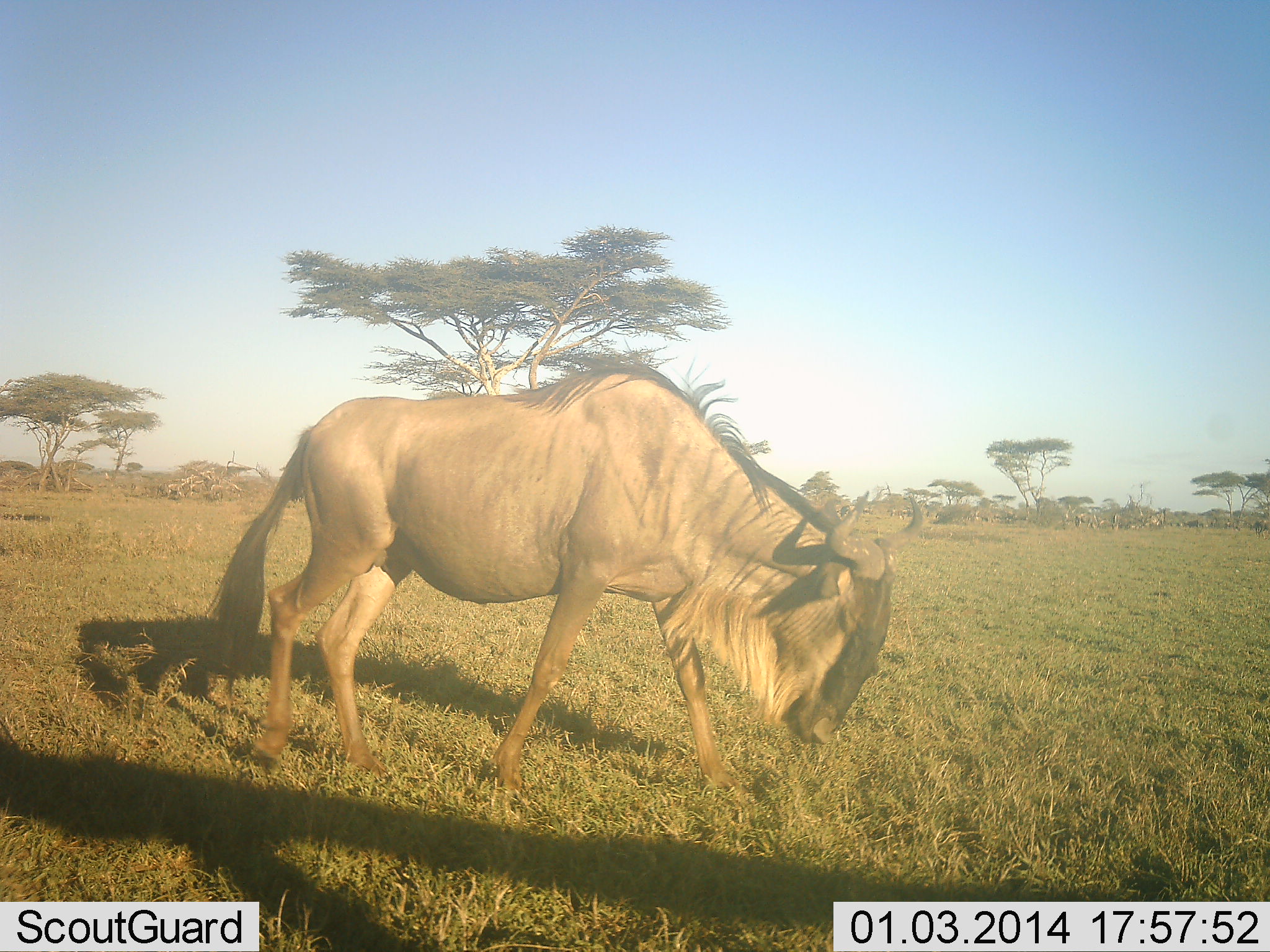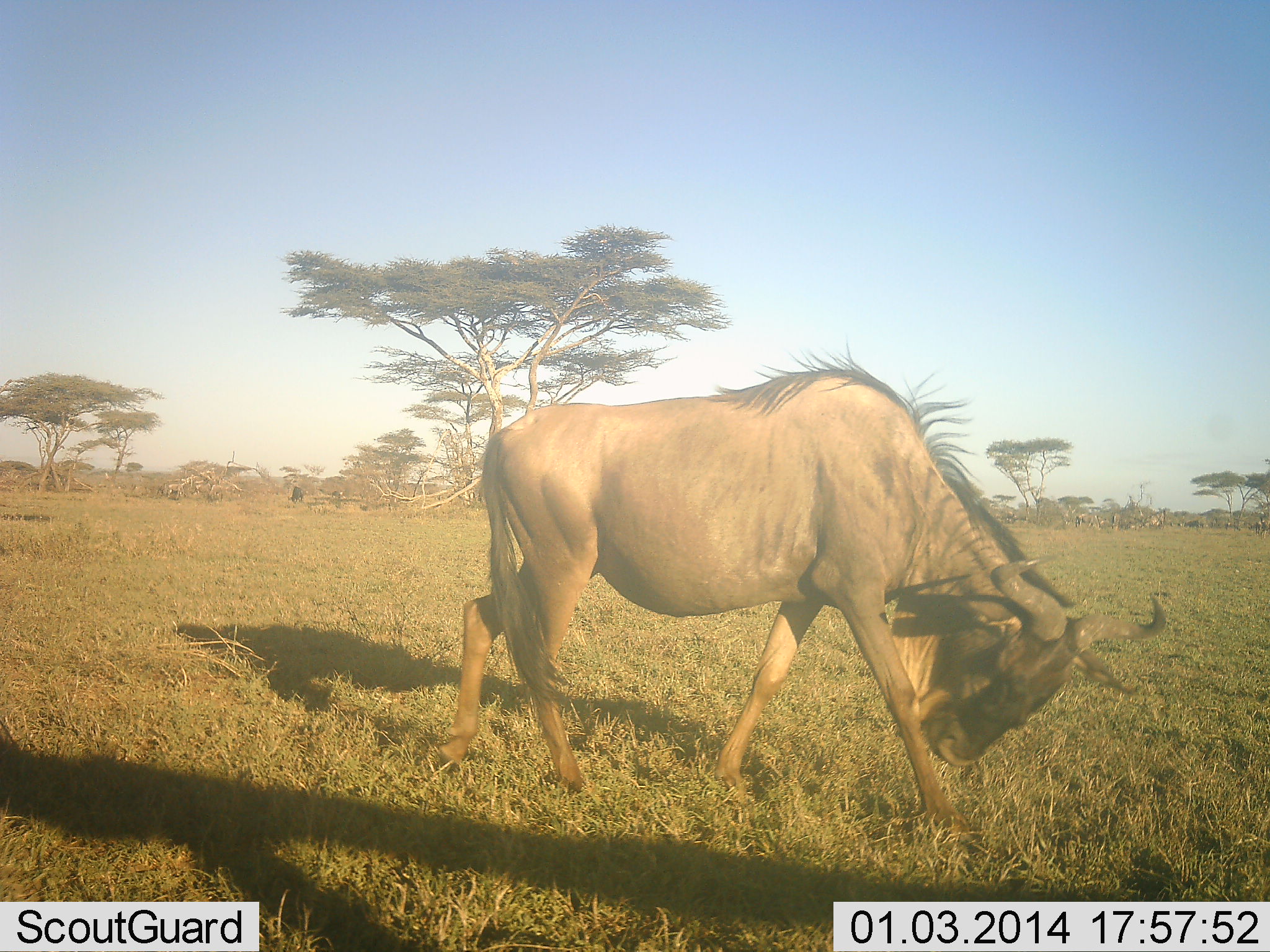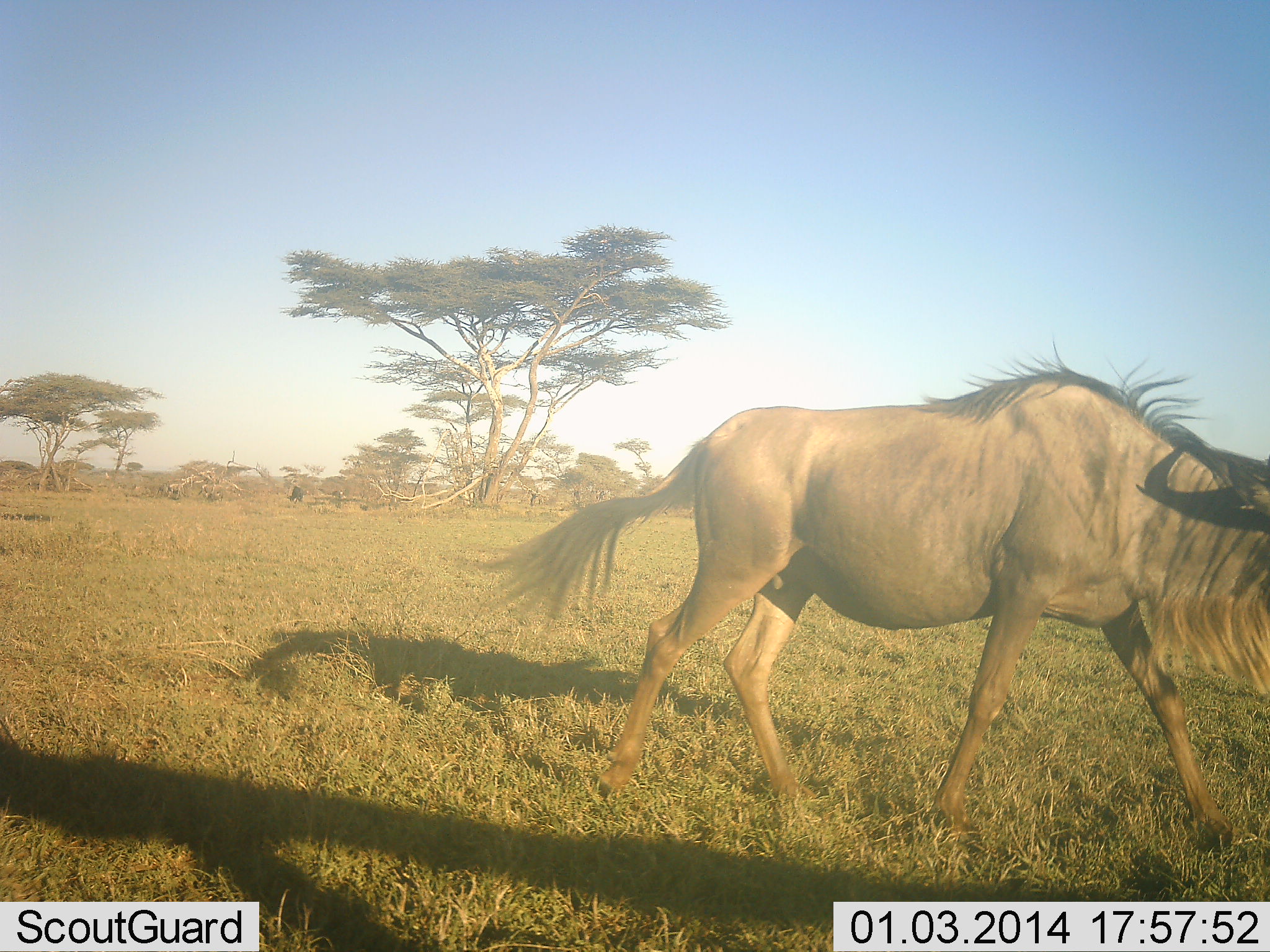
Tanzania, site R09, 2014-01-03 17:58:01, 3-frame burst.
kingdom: Animalia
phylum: Chordata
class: Mammalia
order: Artiodactyla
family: Bovidae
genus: Connochaetes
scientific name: Connochaetes taurinus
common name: blue wildebeest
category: wildebeest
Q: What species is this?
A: Wildebeest (blue wildebeest) (Connochaetes taurinus).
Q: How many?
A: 1.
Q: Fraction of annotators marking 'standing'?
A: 10%.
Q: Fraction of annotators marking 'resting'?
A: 0%.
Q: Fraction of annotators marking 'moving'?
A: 60%.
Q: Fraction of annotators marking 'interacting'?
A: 10%.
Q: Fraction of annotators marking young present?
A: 0%.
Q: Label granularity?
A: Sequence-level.